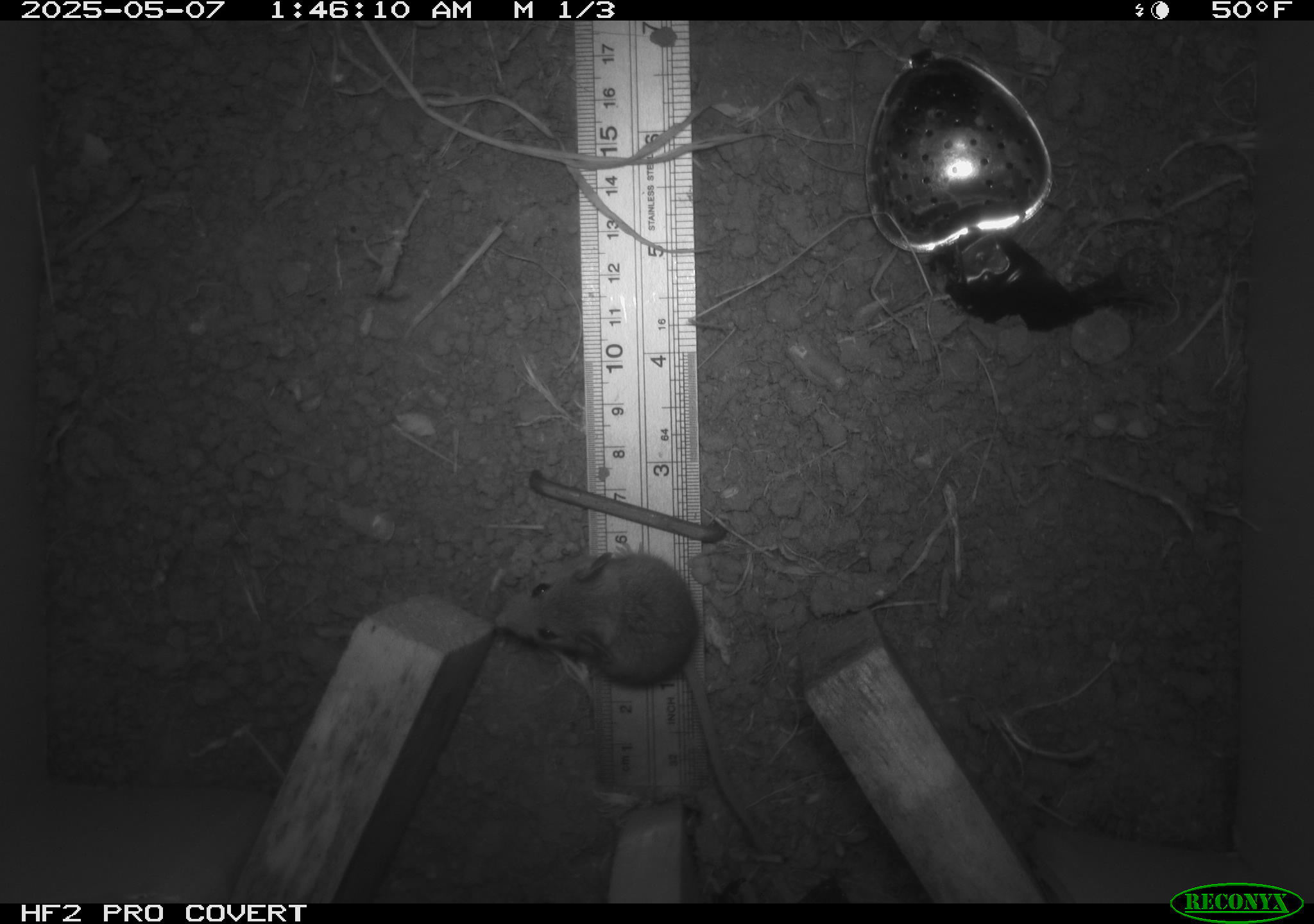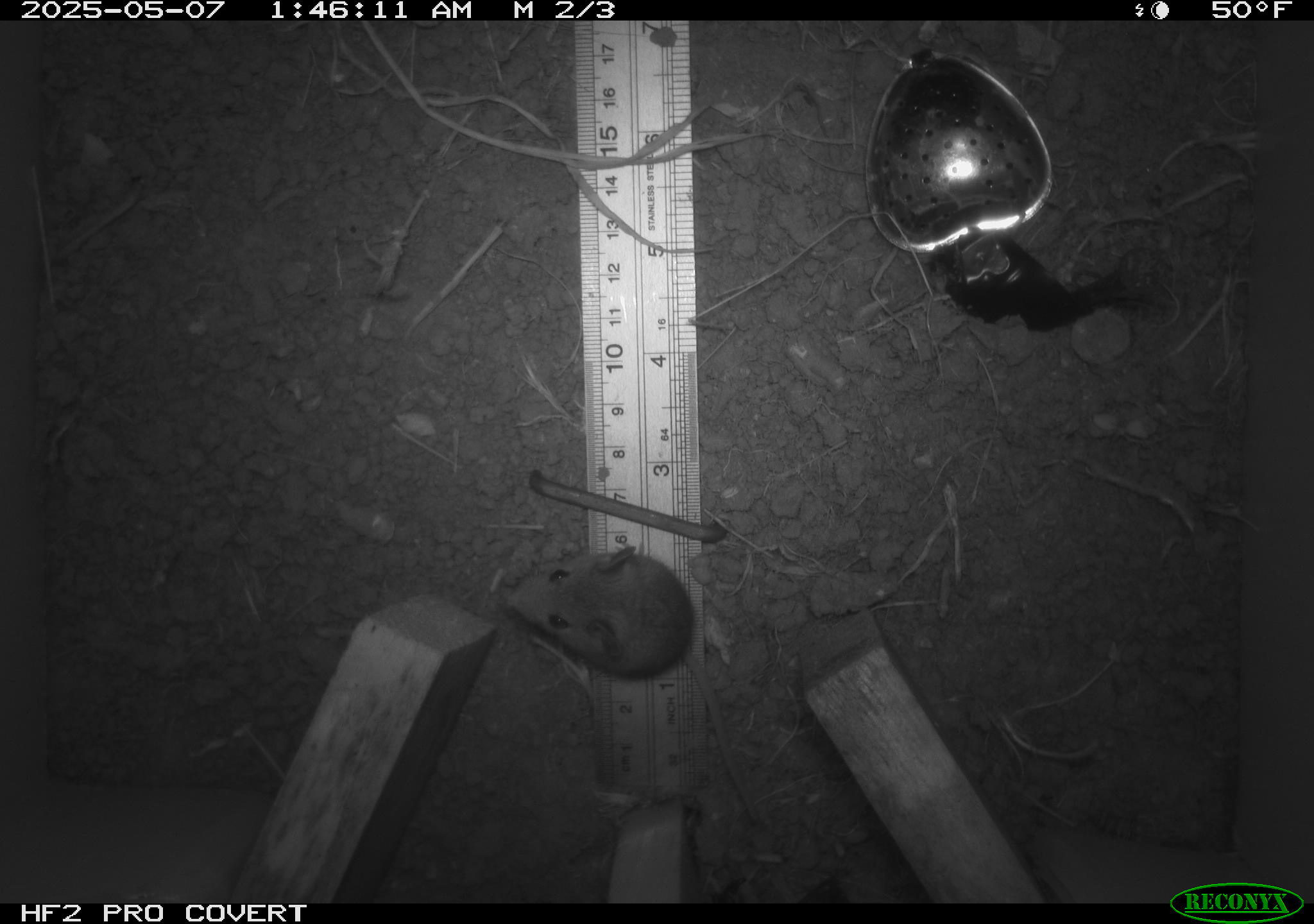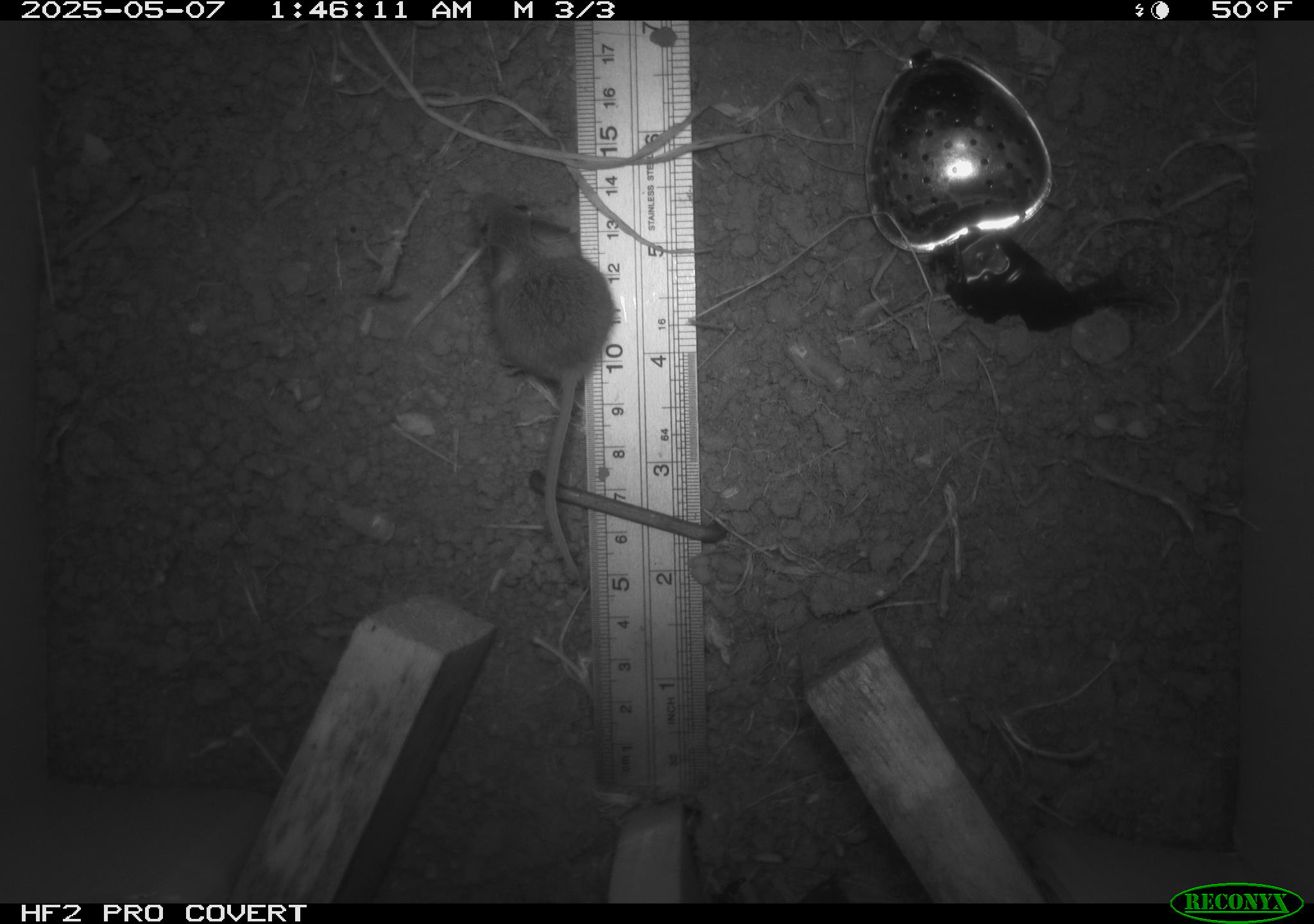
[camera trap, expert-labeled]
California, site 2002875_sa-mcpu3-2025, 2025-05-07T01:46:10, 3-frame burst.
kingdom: Animalia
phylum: Chordata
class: Mammalia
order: Rodentia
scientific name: Rodentia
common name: mouse species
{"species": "mouse species (Rodentia)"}